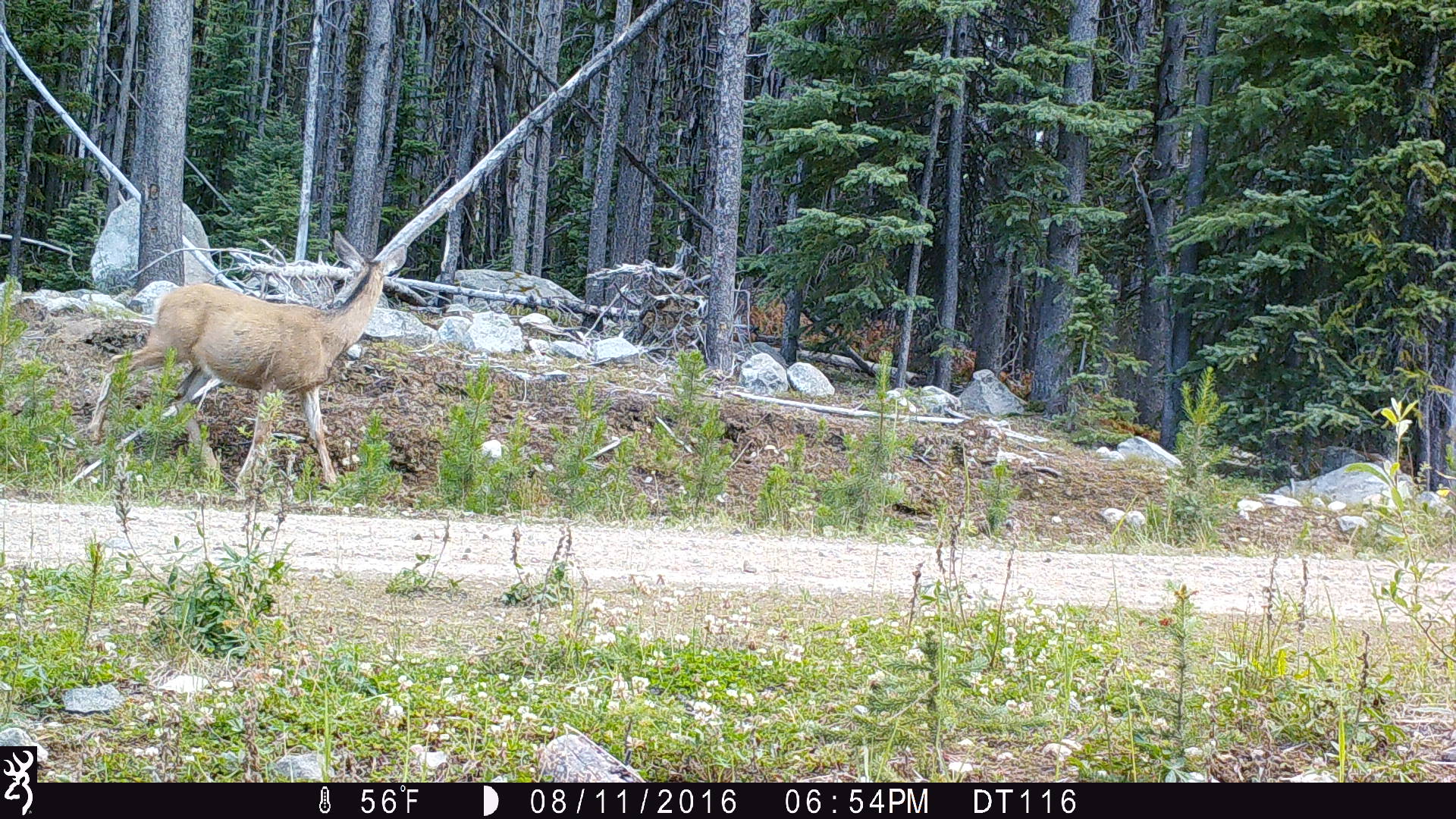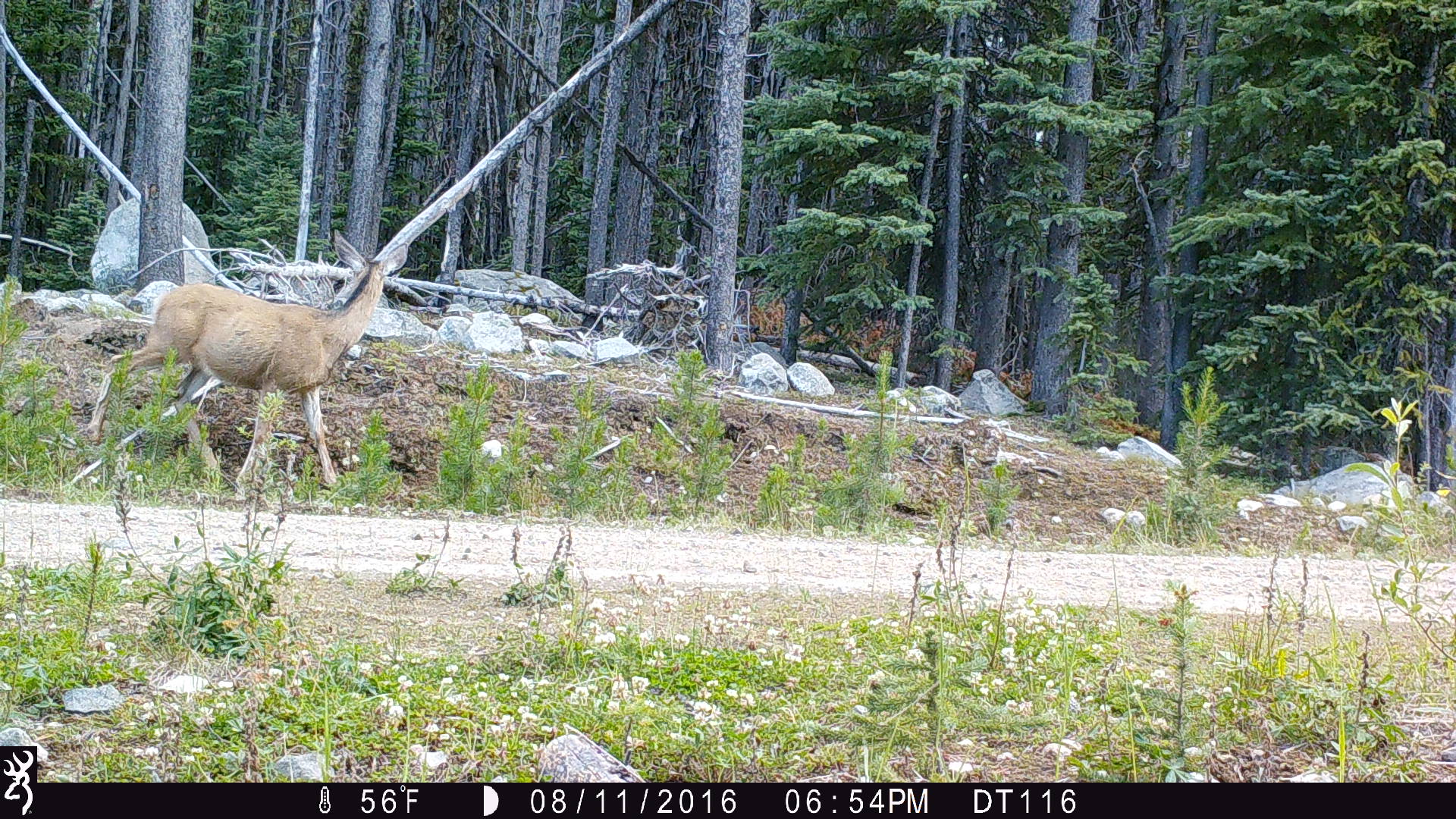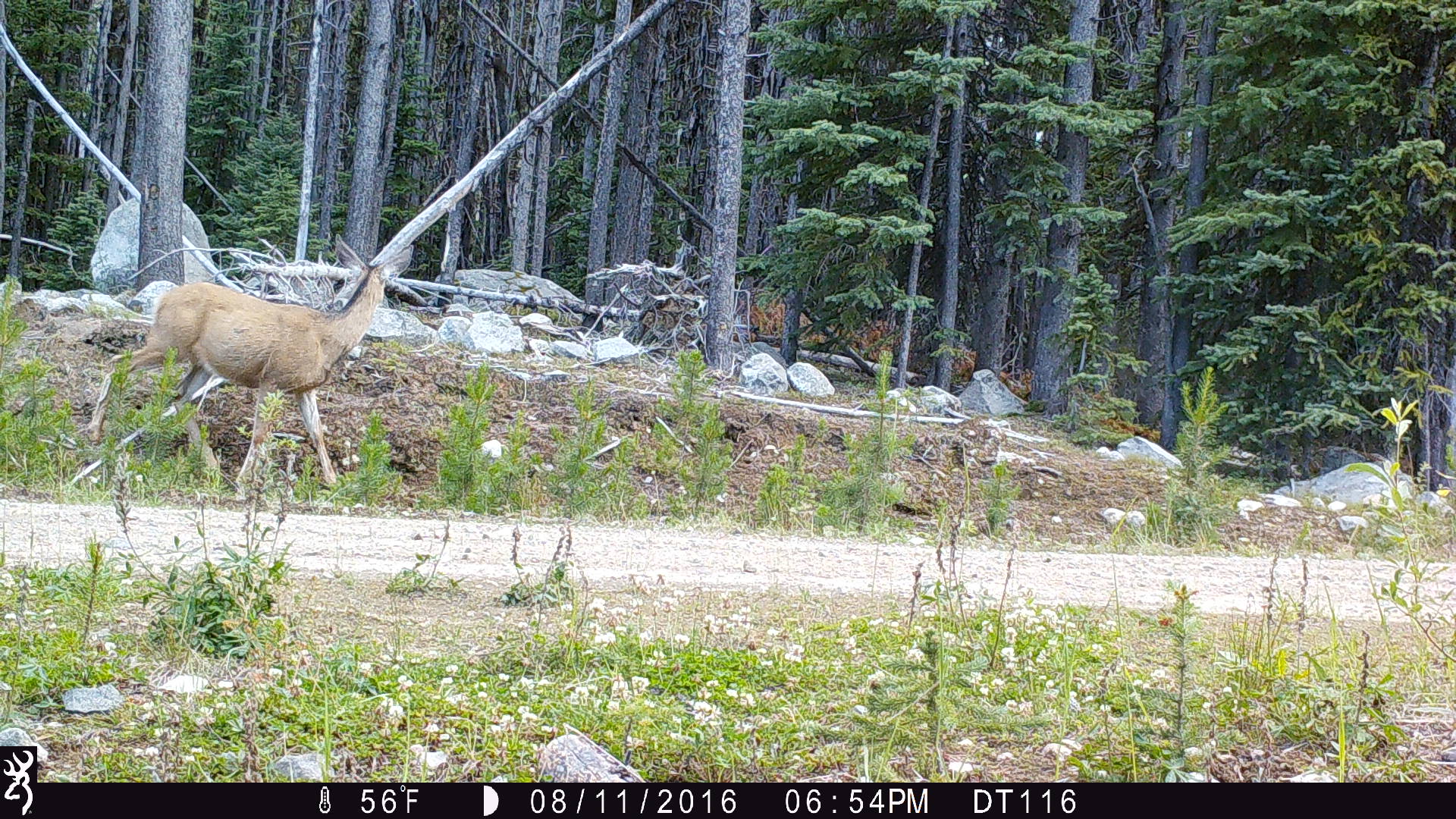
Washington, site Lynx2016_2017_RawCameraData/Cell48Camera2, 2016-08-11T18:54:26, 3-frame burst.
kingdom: Animalia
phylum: Chordata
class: Mammalia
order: Artiodactyla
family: Cervidae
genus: Odocoileus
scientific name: Odocoileus hemionus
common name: mule deer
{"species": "Odocoileus hemionus (mule deer)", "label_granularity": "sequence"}